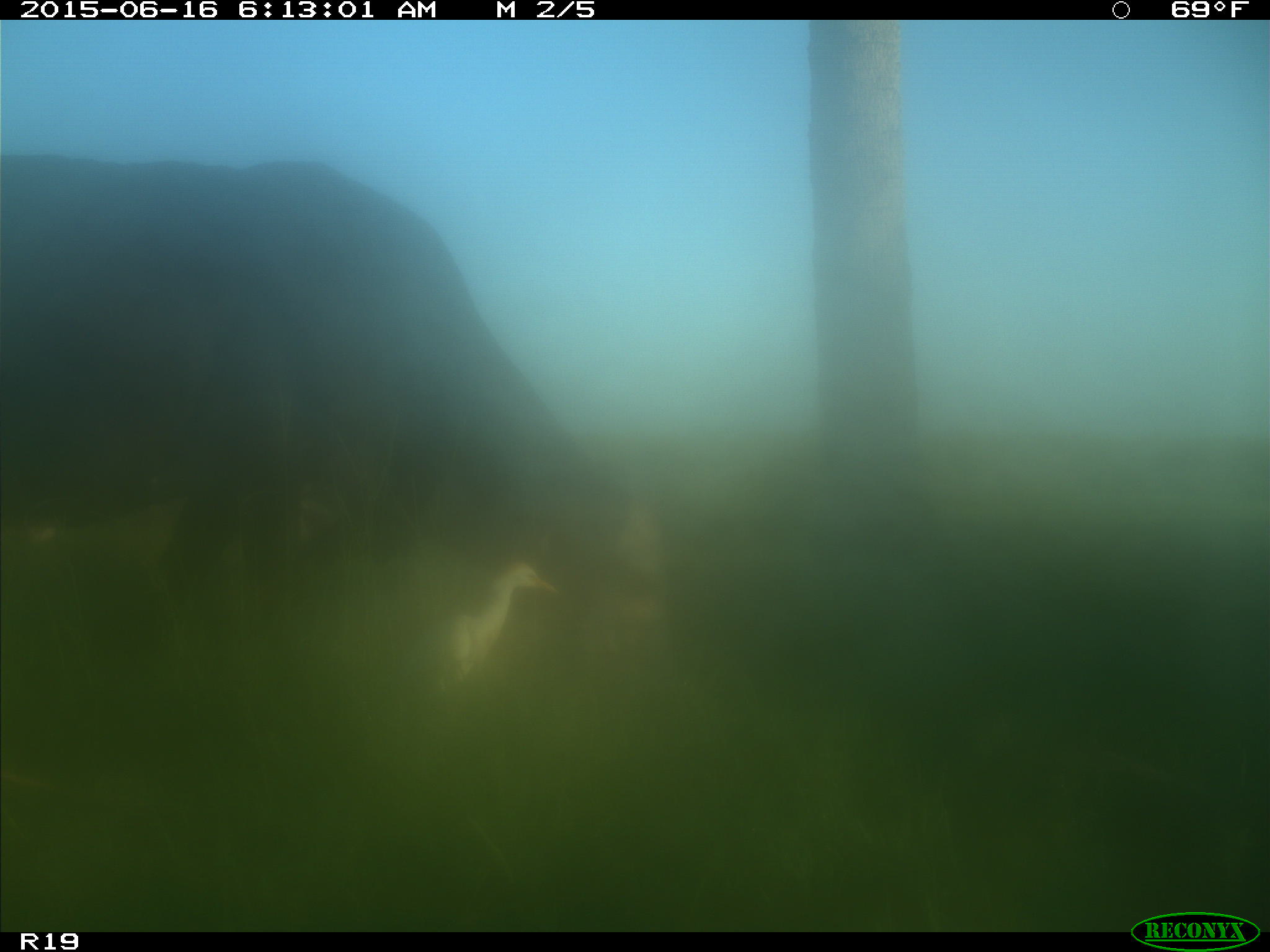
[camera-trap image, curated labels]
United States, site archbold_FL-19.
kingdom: Animalia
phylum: Chordata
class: Mammalia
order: Artiodactyla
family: Bovidae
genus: Bos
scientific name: Bos taurus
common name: domestic cow